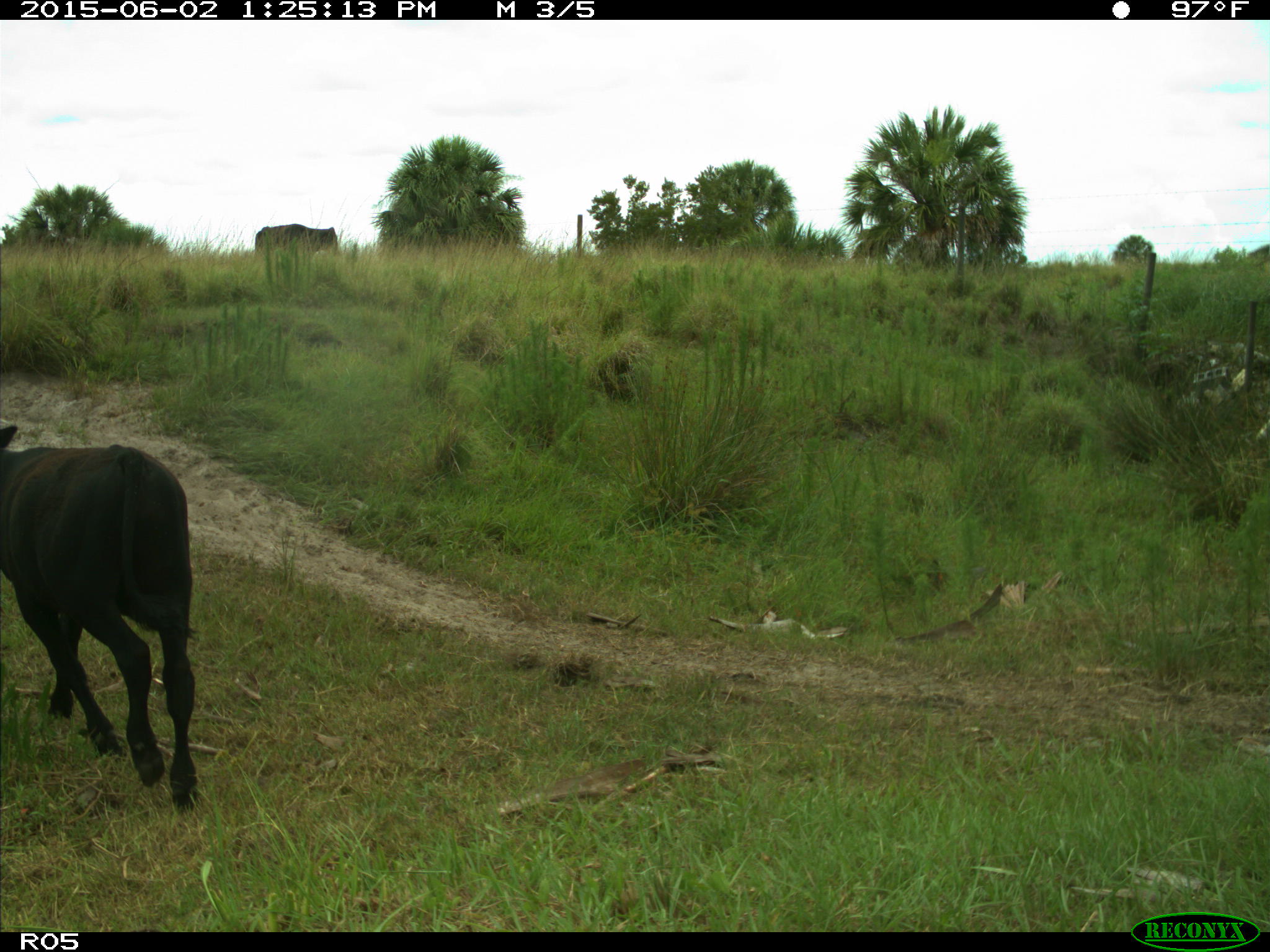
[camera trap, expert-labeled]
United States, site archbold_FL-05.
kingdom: Animalia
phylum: Chordata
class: Mammalia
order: Artiodactyla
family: Bovidae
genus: Bos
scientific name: Bos taurus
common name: domestic cow